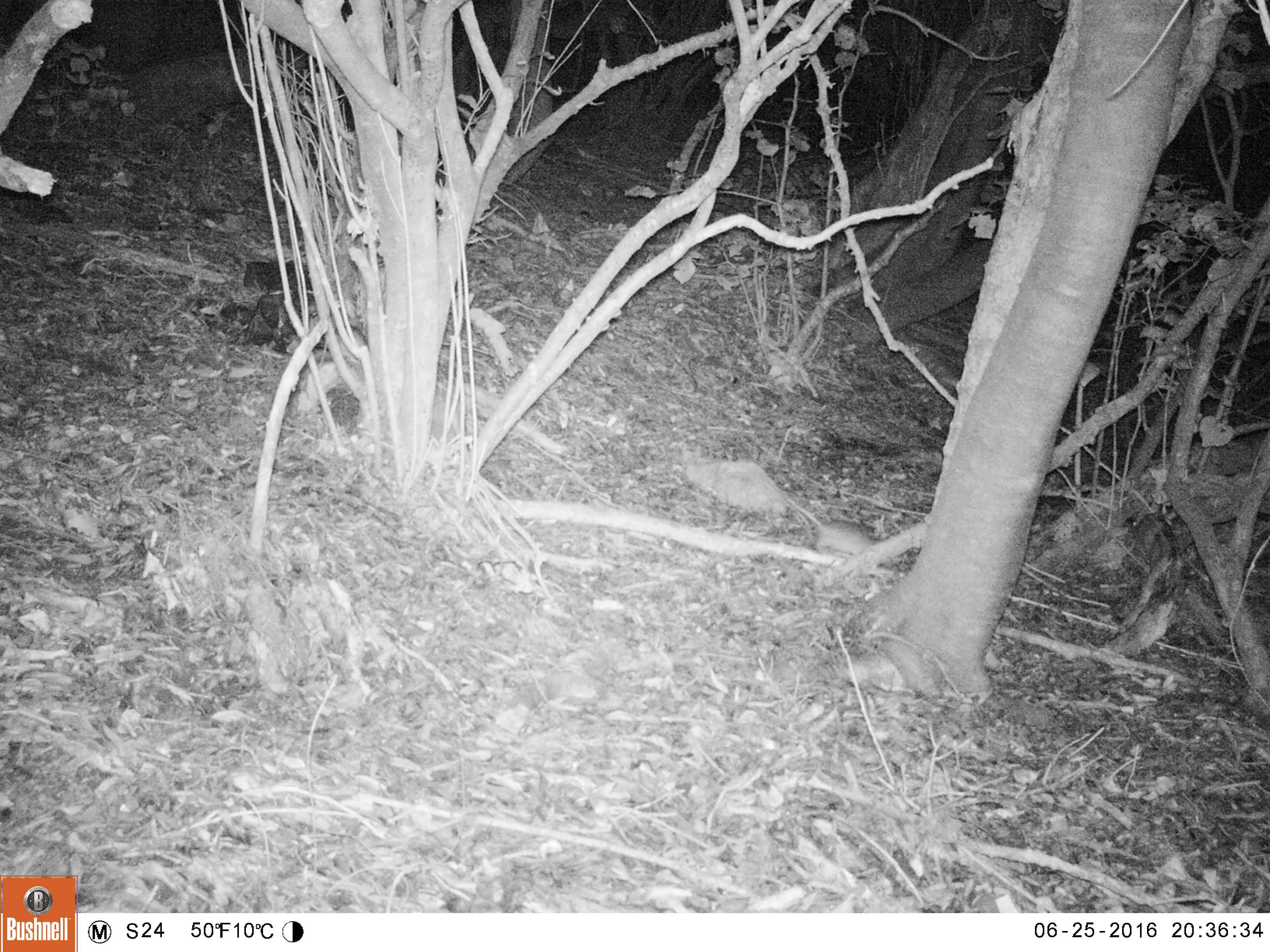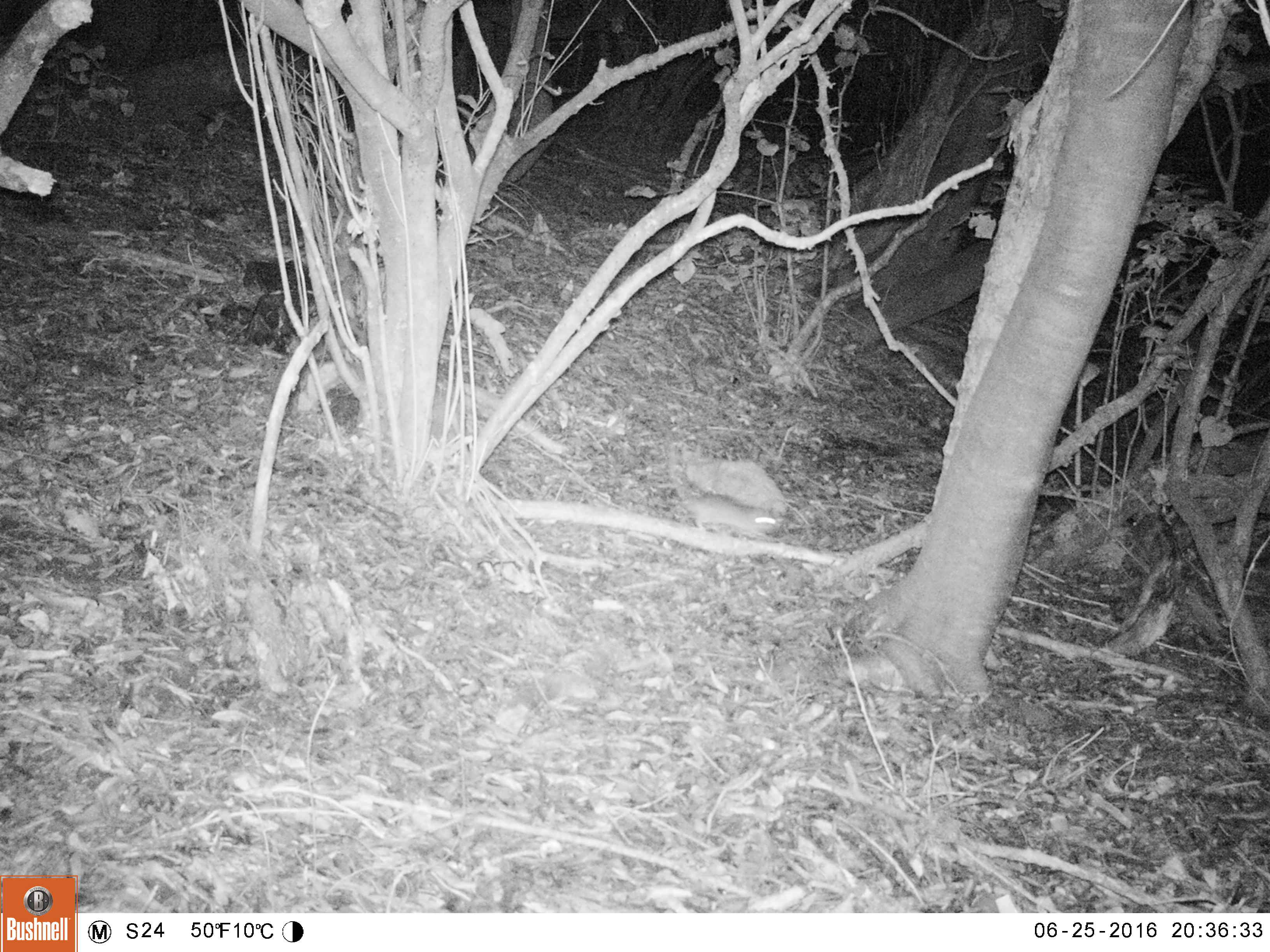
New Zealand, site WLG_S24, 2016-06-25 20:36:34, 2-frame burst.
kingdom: Animalia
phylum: Chordata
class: Mammalia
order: Rodentia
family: Muridae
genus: Rattus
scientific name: Rattus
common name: rat